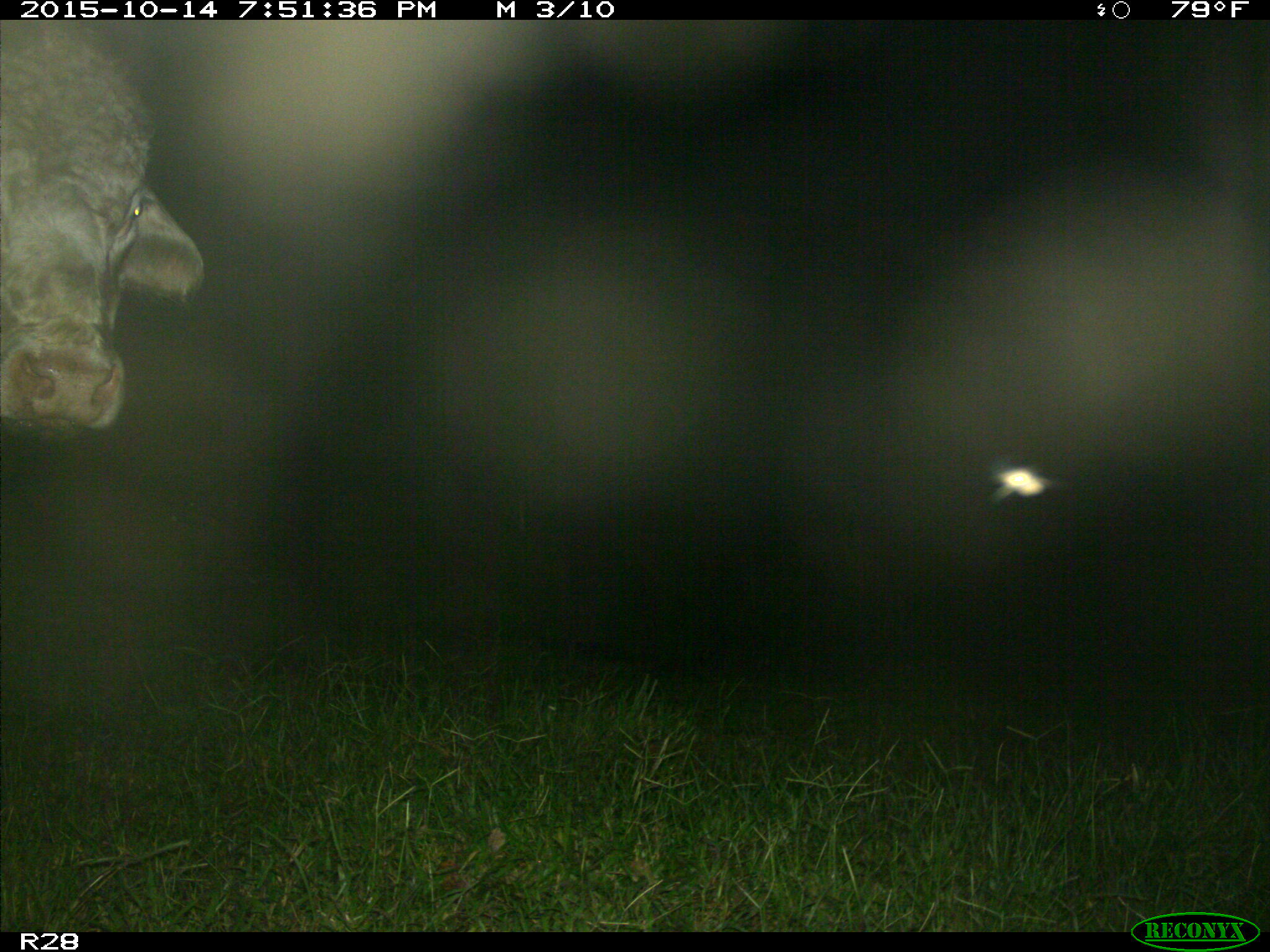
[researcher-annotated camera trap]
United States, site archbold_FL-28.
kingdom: Animalia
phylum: Chordata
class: Mammalia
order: Artiodactyla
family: Bovidae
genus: Bos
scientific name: Bos taurus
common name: domestic cow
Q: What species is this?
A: Bos taurus (domestic cow).